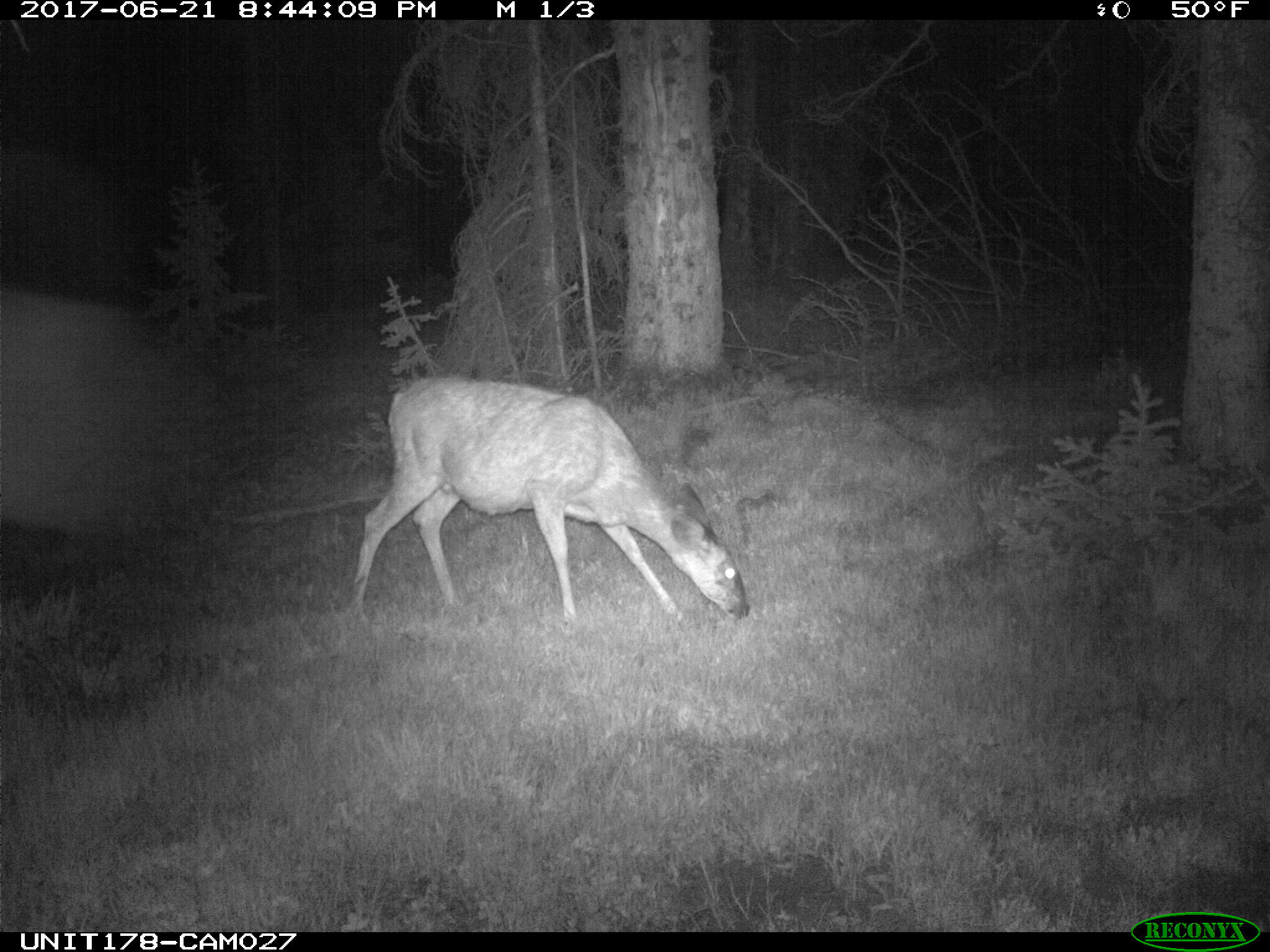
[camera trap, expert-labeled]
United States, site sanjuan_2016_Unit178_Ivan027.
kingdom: Animalia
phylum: Chordata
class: Mammalia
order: Artiodactyla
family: Cervidae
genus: Odocoileus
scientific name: Odocoileus hemionus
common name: mule deer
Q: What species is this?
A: Odocoileus hemionus (mule deer).